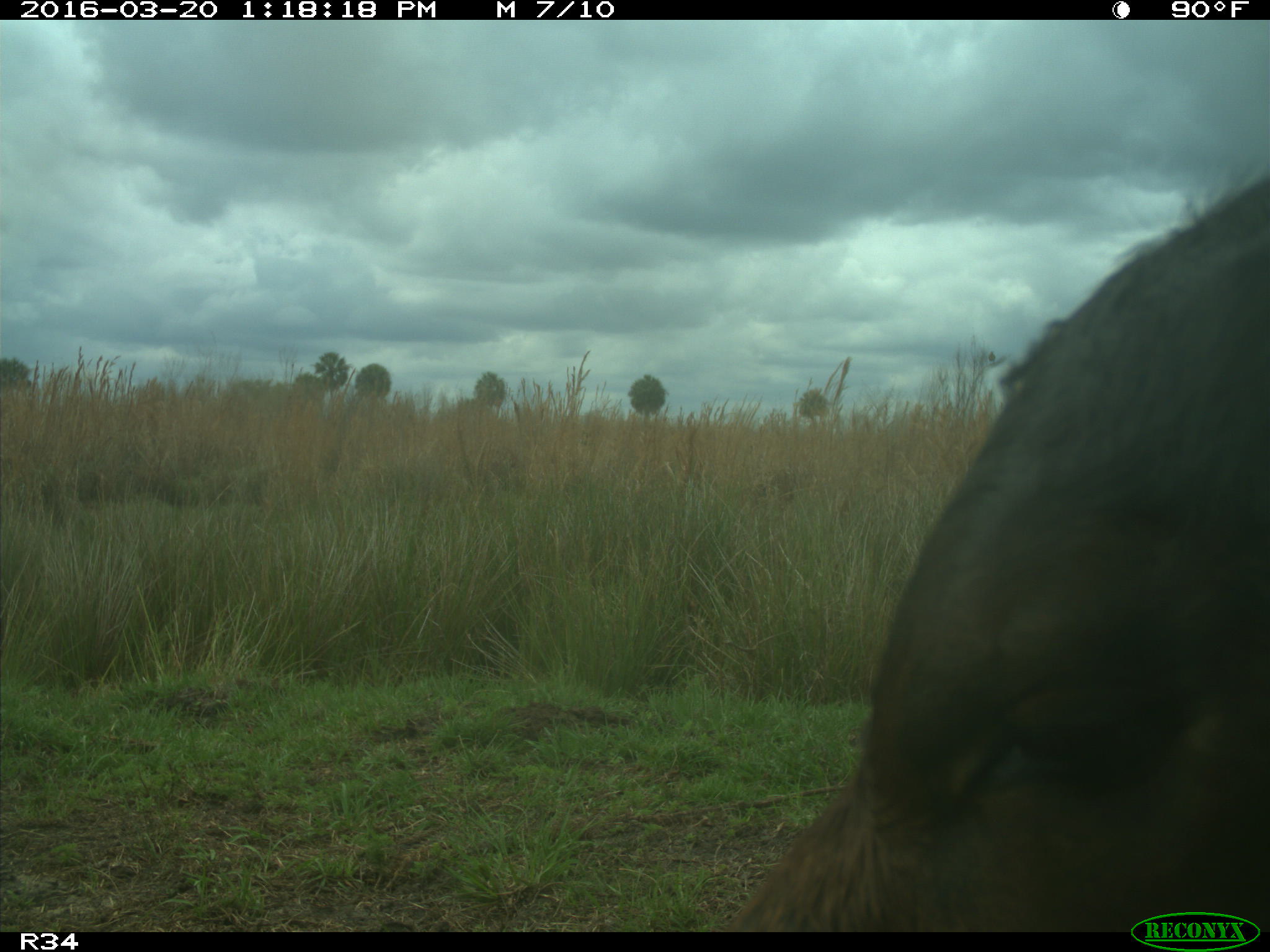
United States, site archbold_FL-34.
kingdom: Animalia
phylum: Chordata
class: Mammalia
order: Artiodactyla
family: Bovidae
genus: Bos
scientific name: Bos taurus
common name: domestic cow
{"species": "Bos taurus (domestic cow)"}